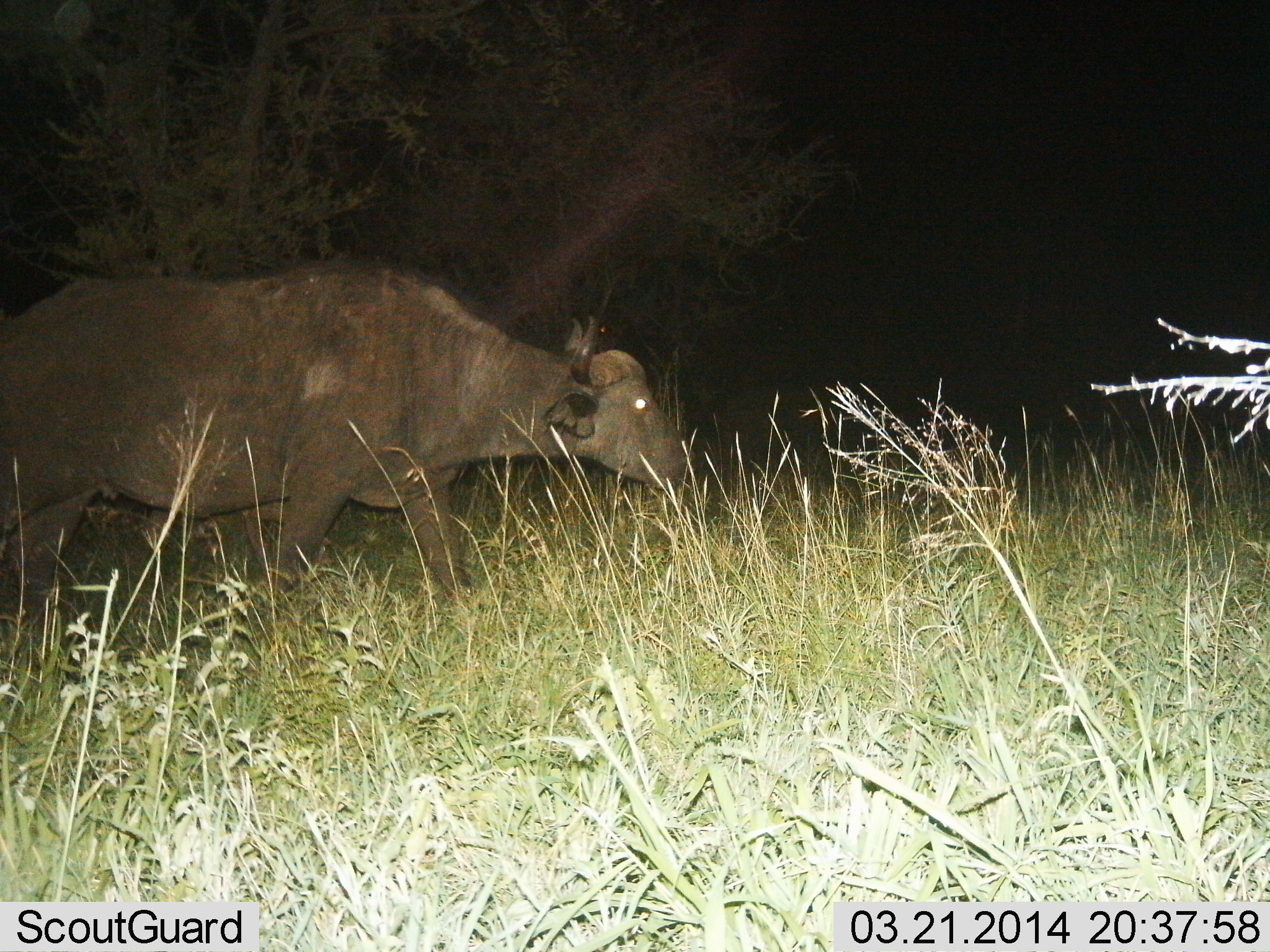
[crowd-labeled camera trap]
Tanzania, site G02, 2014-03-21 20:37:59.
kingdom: Animalia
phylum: Chordata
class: Mammalia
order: Artiodactyla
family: Bovidae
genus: Syncerus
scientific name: Syncerus caffer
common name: cape buffalo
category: buffalo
Buffalo (cape buffalo) (Syncerus caffer), count 1. Behavior (volunteer vote fractions): standing 27%, resting 0%, moving 64%, interacting 0%. Young present (vote fraction): 0%. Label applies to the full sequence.